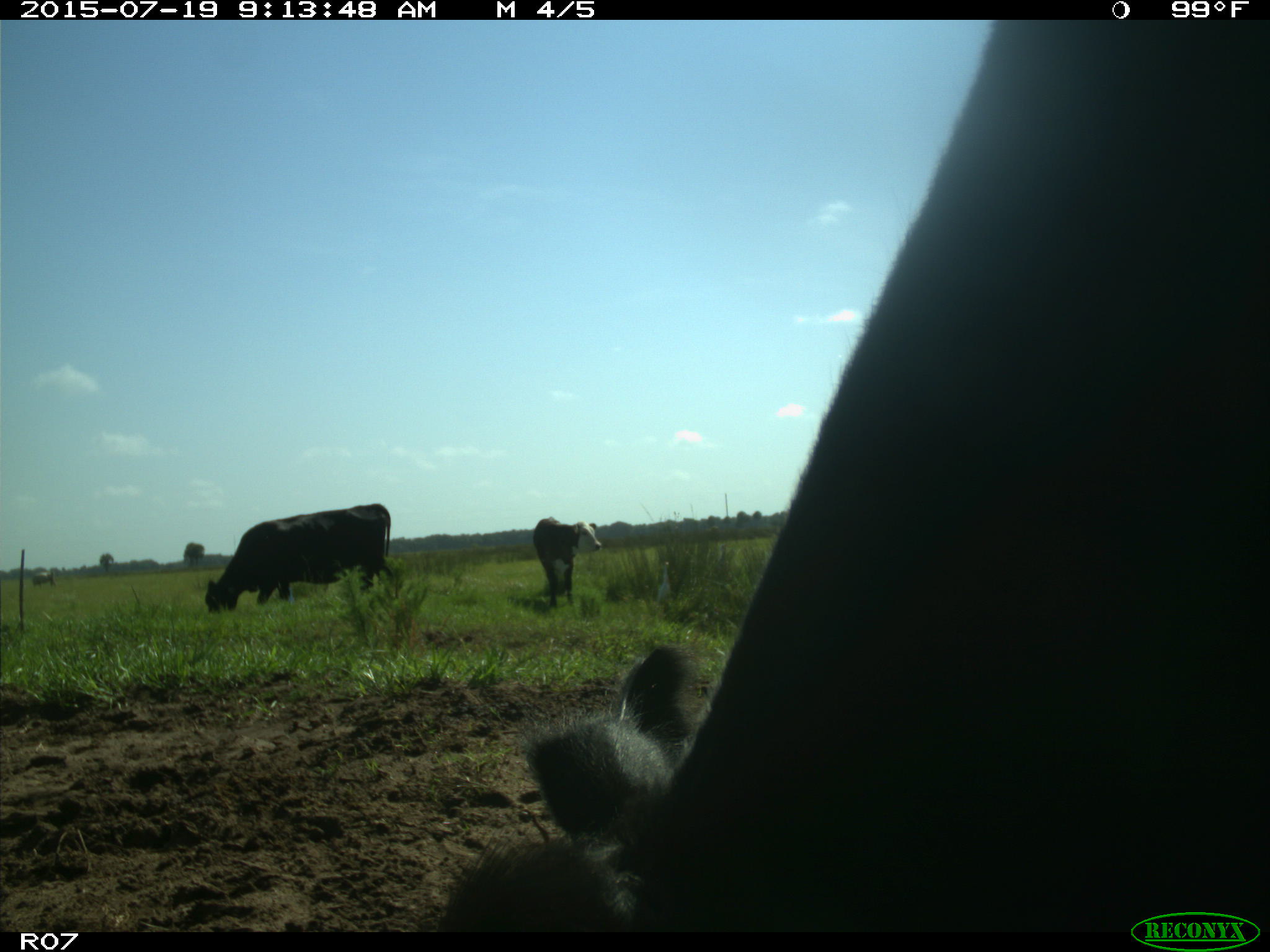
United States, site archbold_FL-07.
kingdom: Animalia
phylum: Chordata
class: Mammalia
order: Artiodactyla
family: Bovidae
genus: Bos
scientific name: Bos taurus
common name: domestic cow